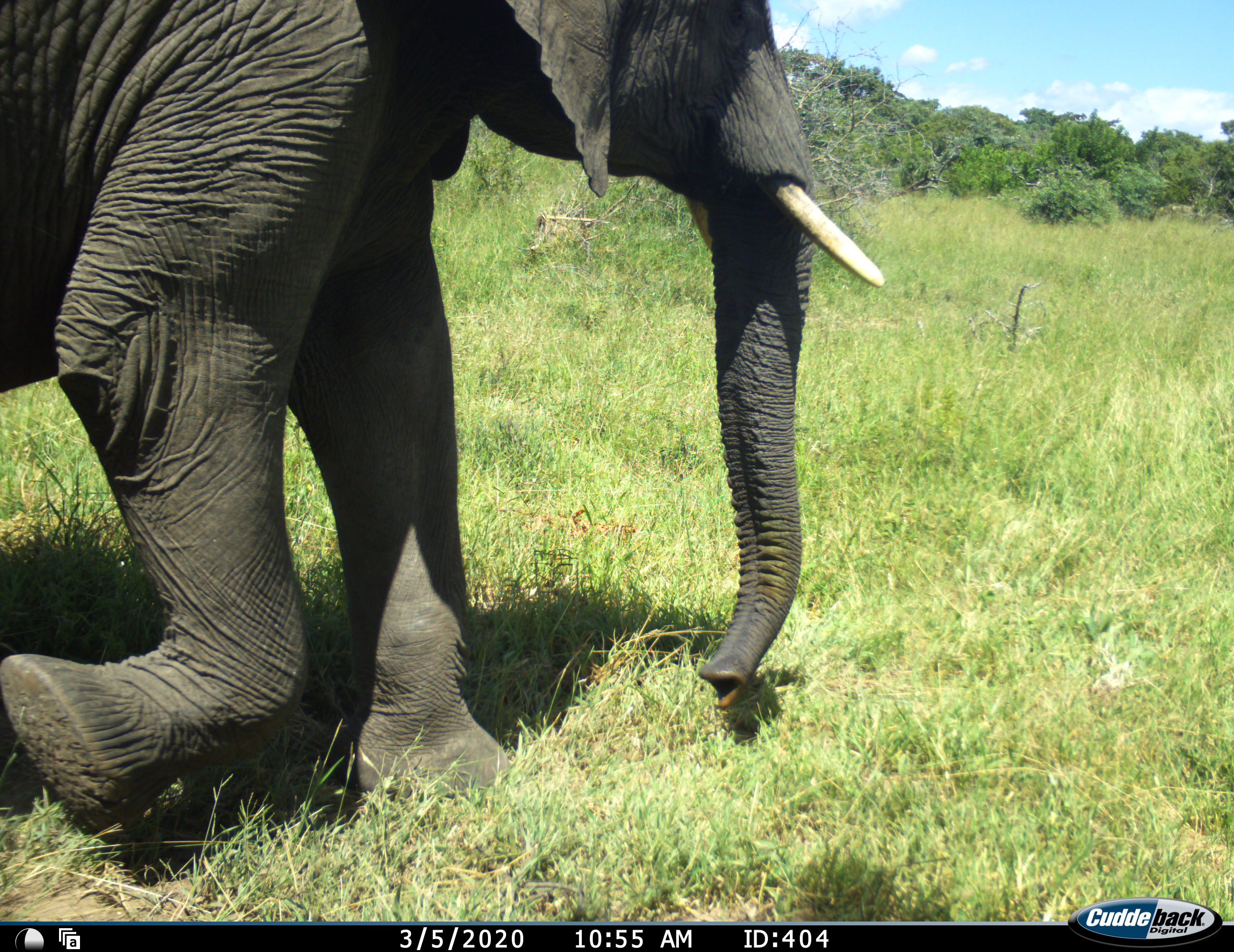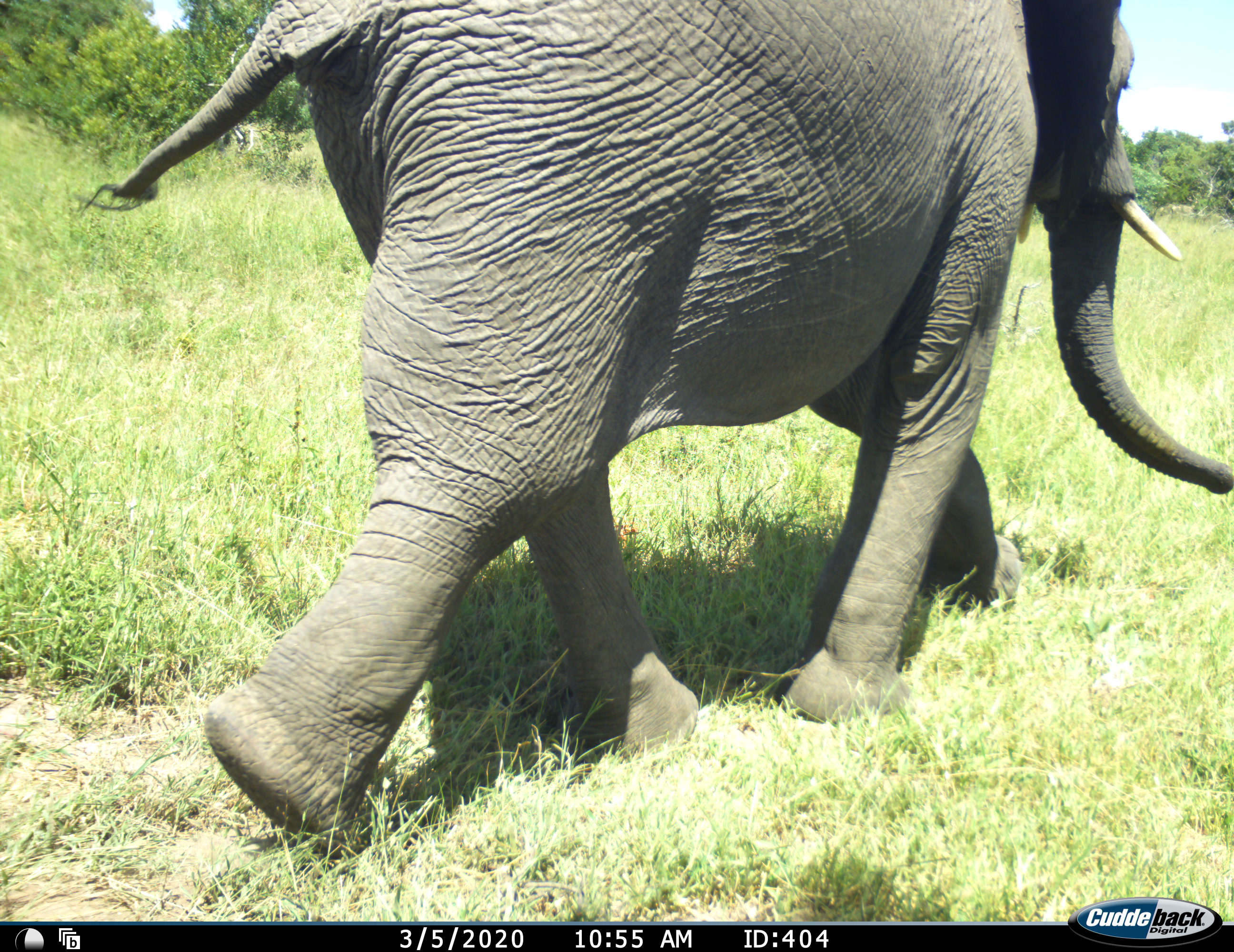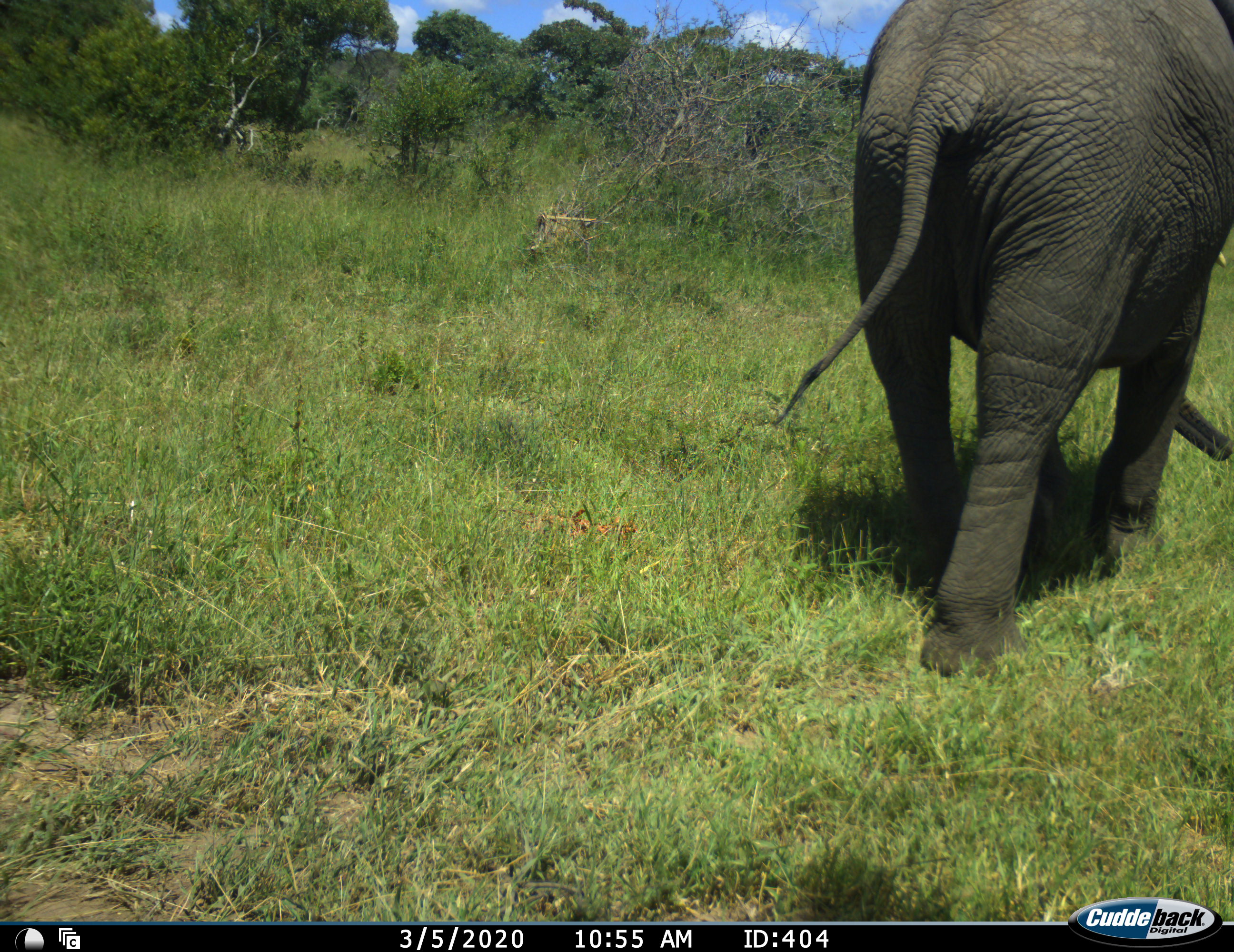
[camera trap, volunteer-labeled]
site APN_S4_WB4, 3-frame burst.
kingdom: Animalia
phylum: Chordata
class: Mammalia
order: Proboscidea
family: Elephantidae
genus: Loxodonta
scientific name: Loxodonta africana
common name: african bush elephant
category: elephant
Elephant (african bush elephant) (Loxodonta africana), count 1. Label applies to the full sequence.